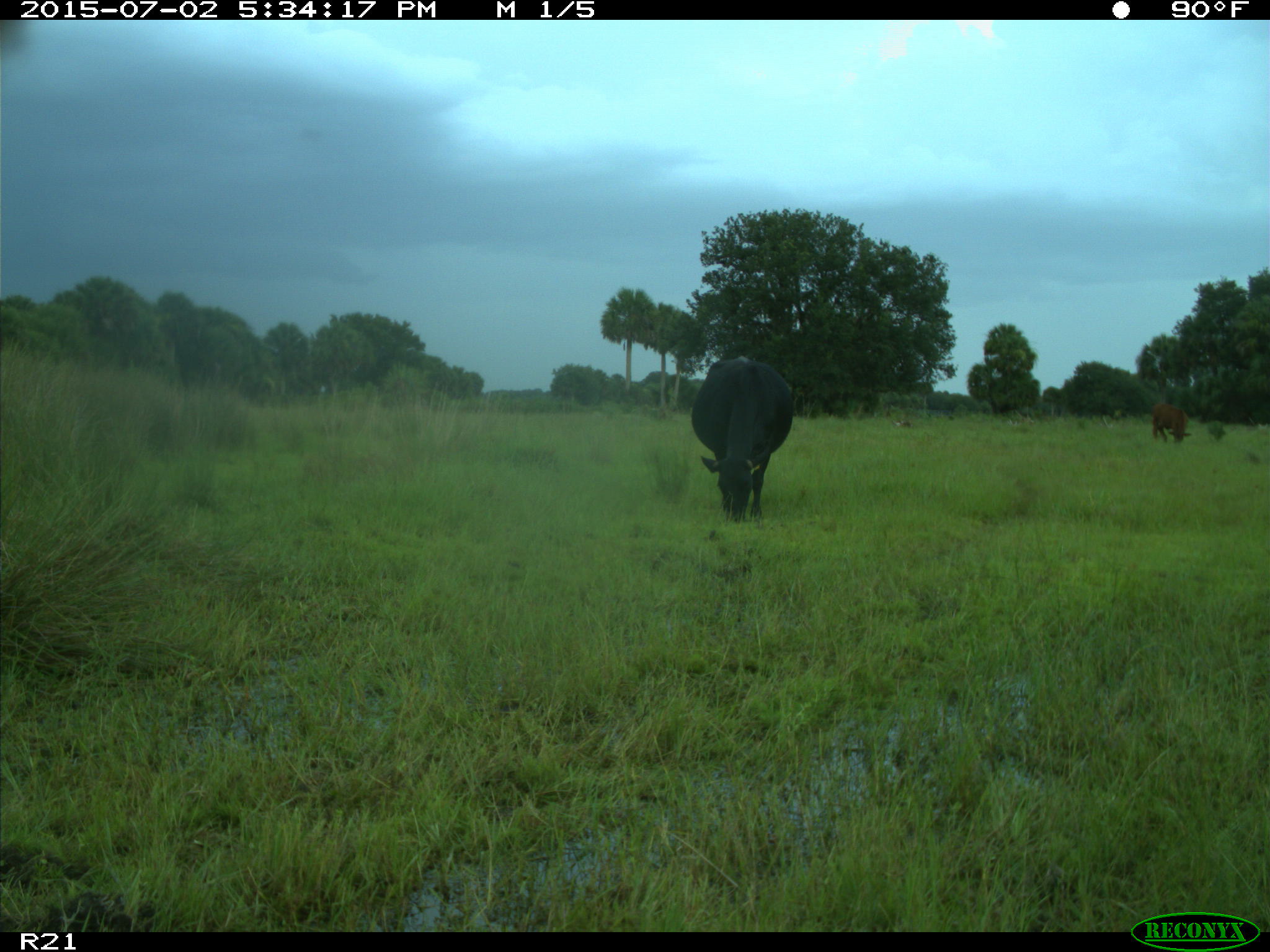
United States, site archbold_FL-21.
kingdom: Animalia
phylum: Chordata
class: Mammalia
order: Artiodactyla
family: Bovidae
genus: Bos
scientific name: Bos taurus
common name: domestic cow